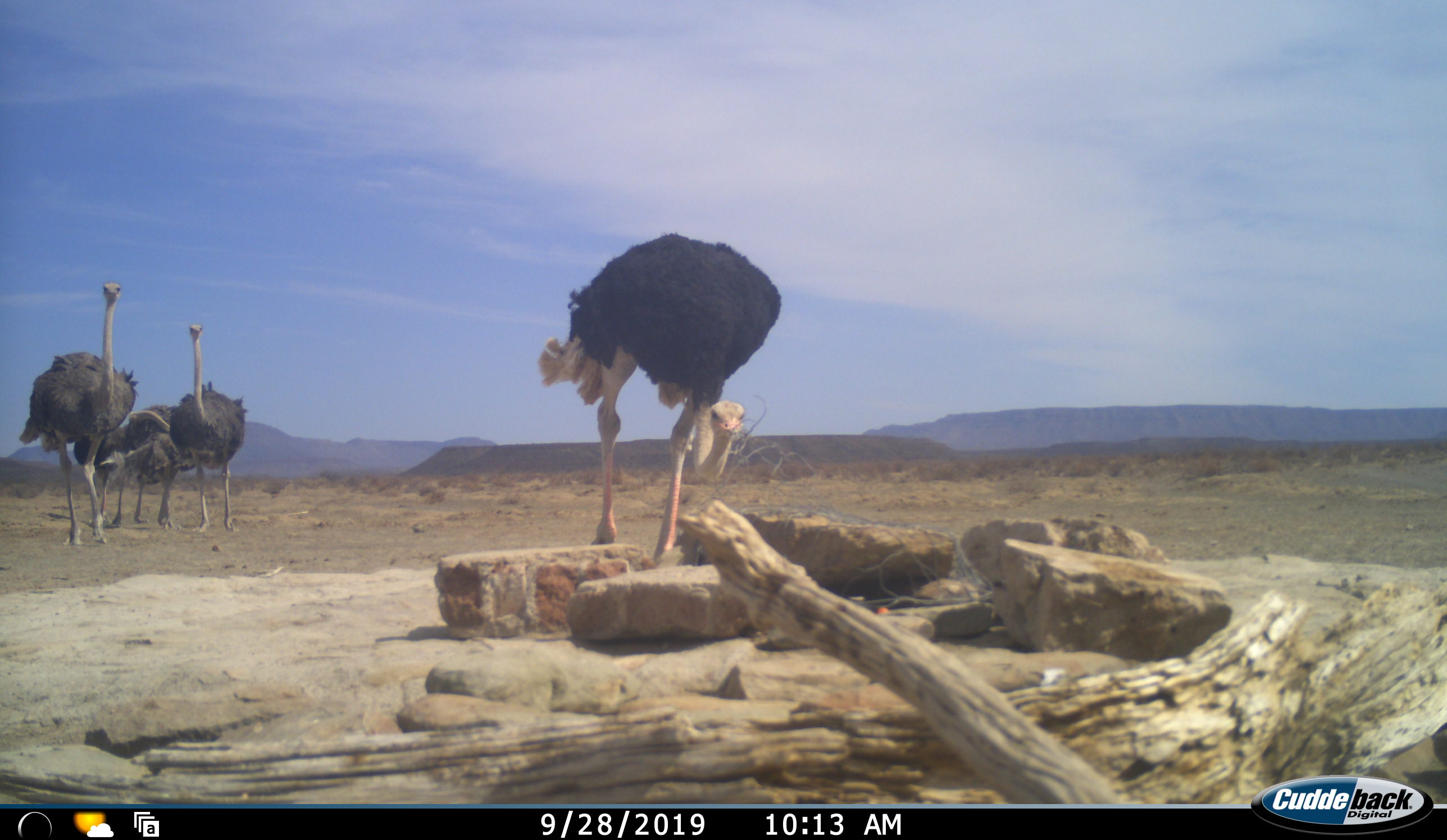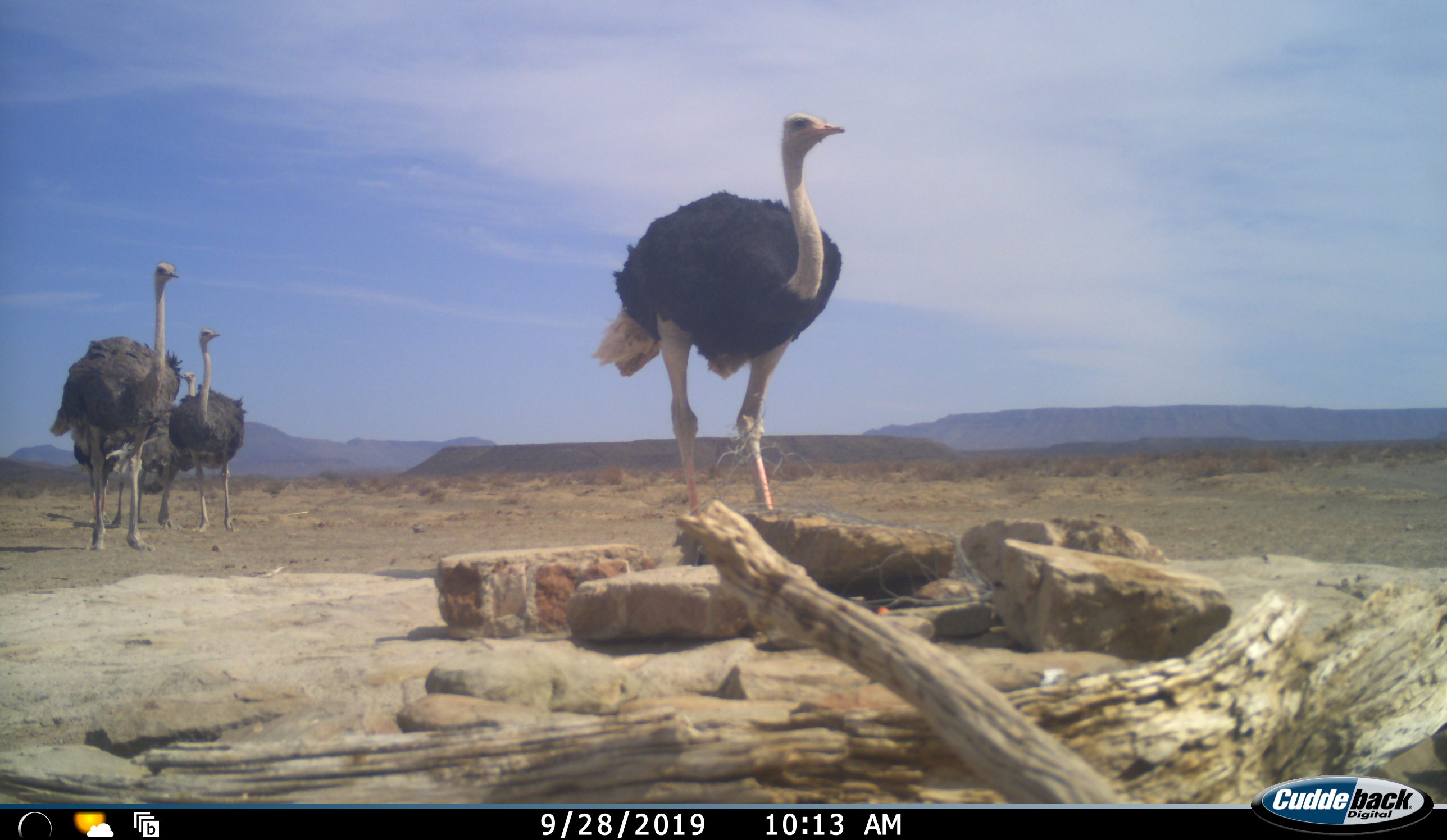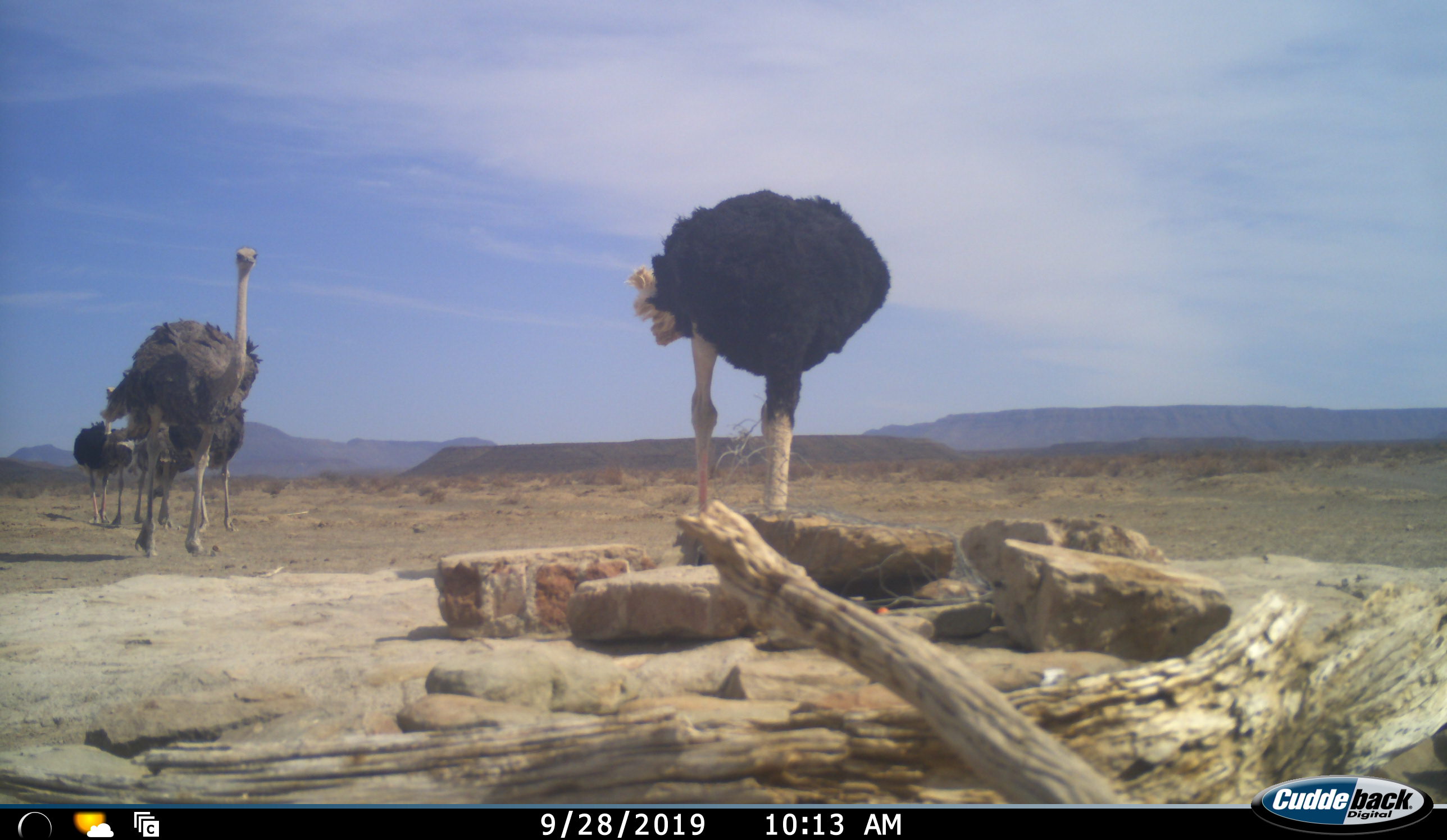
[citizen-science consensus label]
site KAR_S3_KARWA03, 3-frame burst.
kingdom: Animalia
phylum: Chordata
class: Aves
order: Struthioniformes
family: Struthionidae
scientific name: Struthionidae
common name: ostrich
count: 5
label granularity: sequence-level